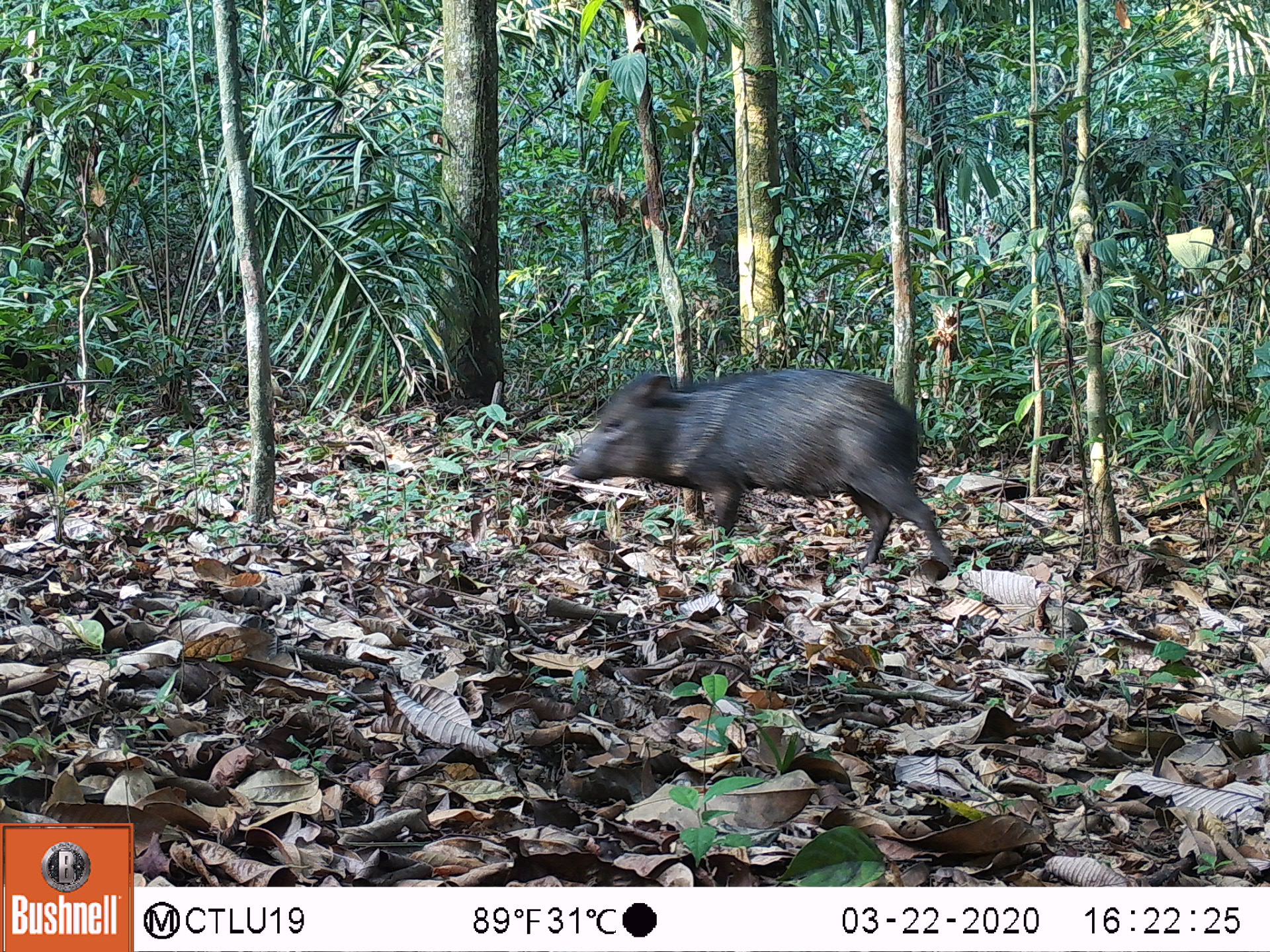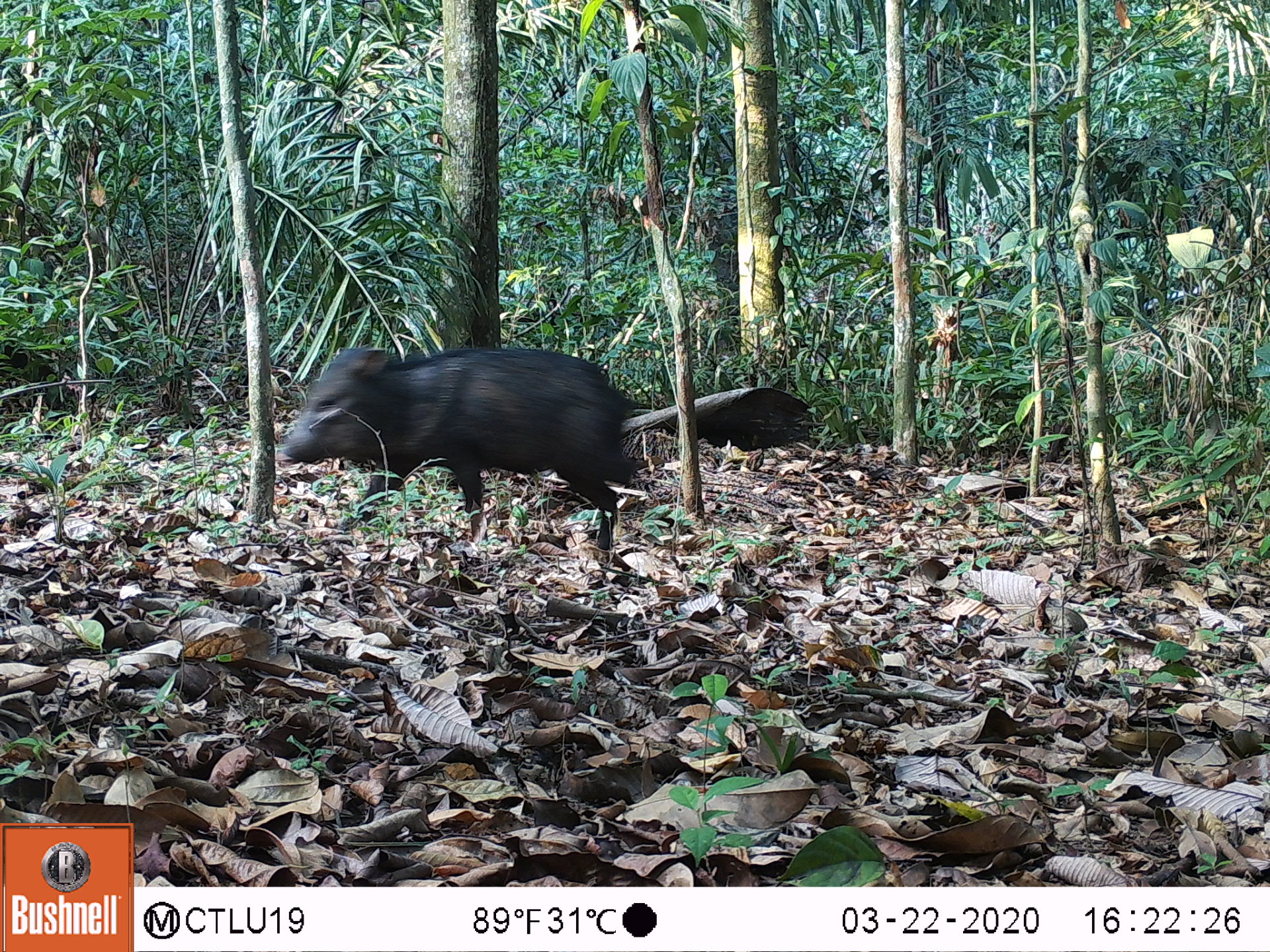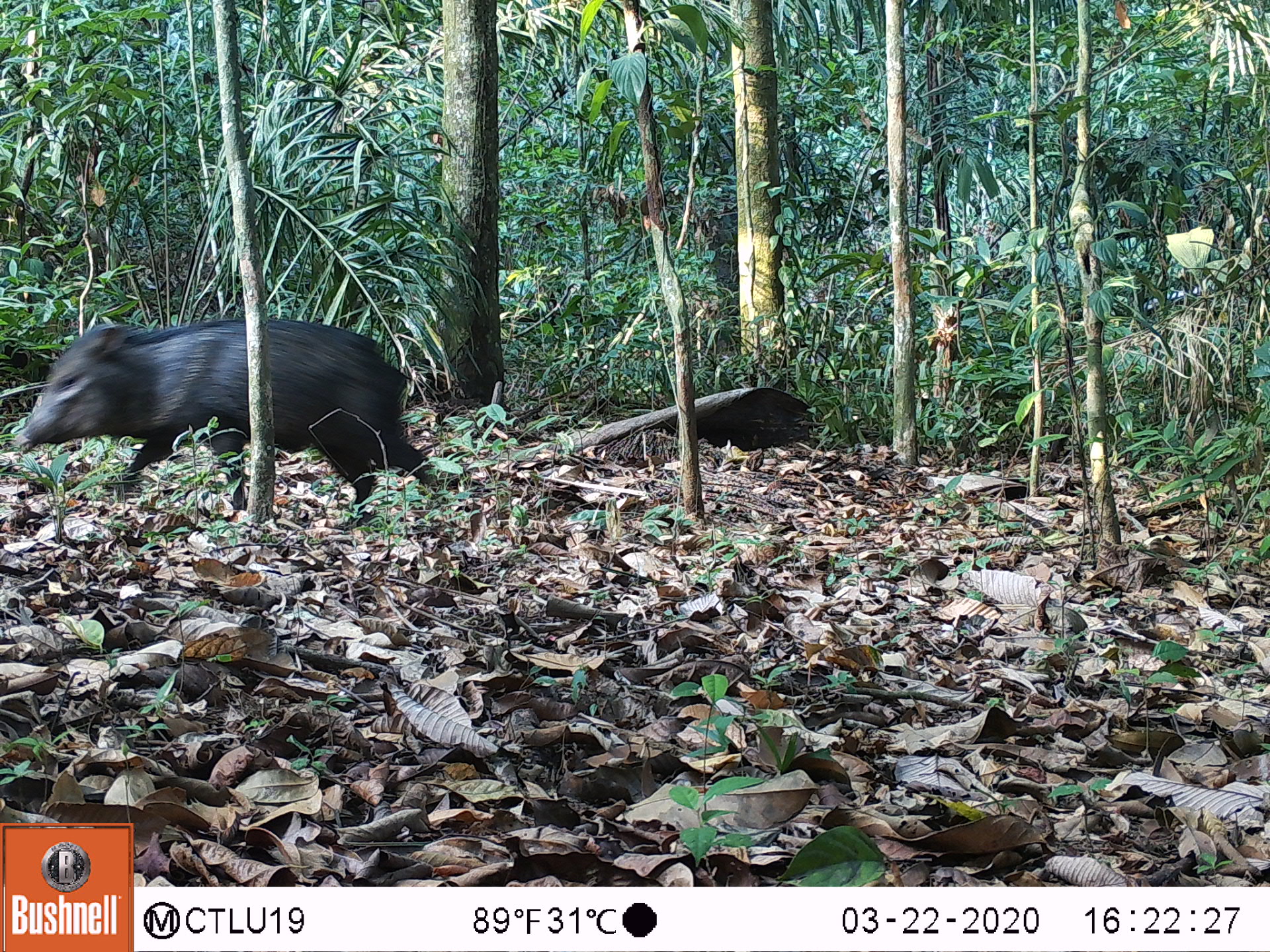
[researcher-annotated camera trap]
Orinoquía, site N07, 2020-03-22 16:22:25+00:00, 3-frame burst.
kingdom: Animalia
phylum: Chordata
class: Mammalia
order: Artiodactyla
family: Tayassuidae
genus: Pecari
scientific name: Pecari tajacu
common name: collared peccary